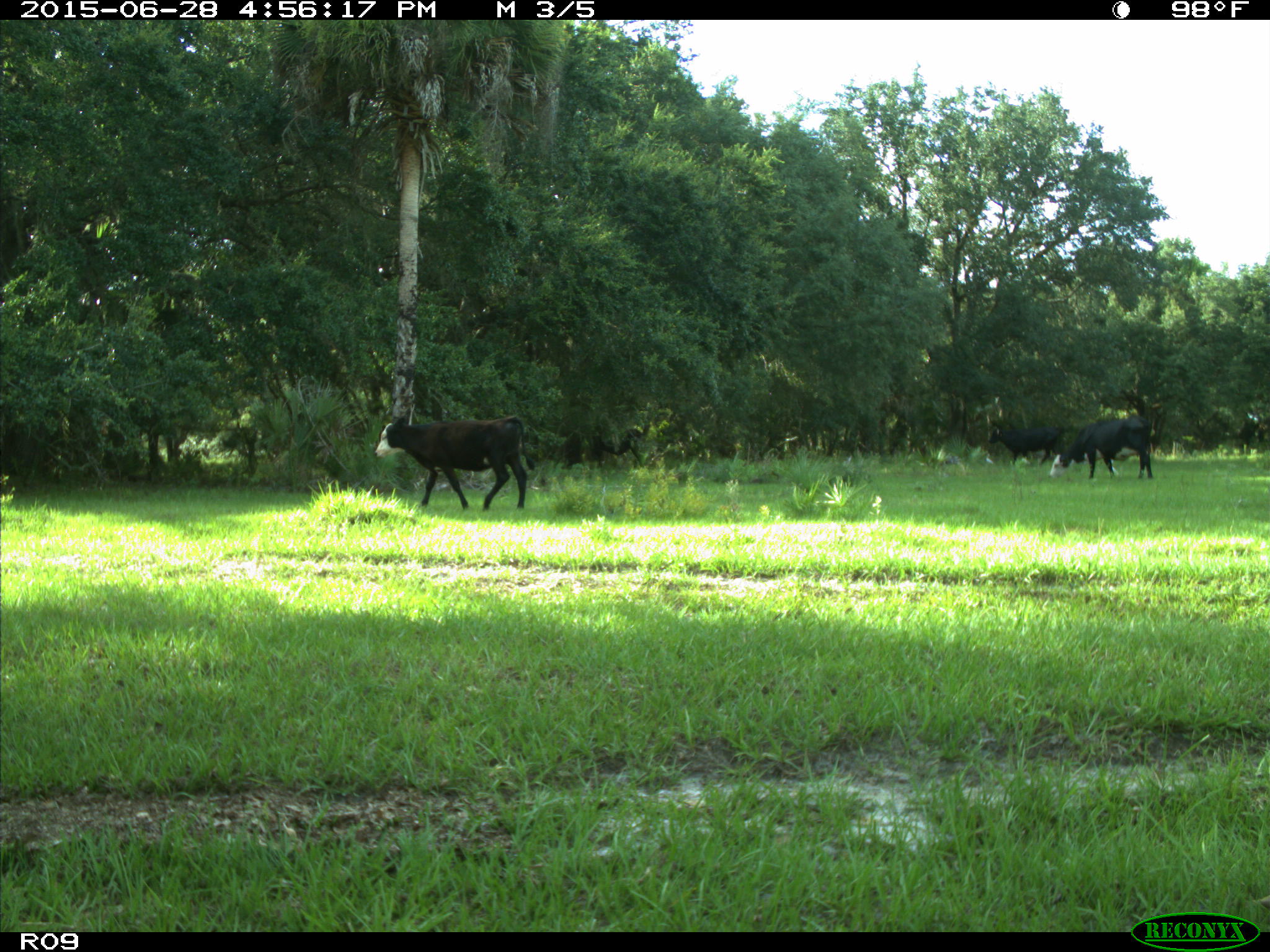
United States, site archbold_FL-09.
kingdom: Animalia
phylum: Chordata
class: Mammalia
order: Artiodactyla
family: Bovidae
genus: Bos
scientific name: Bos taurus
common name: domestic cow